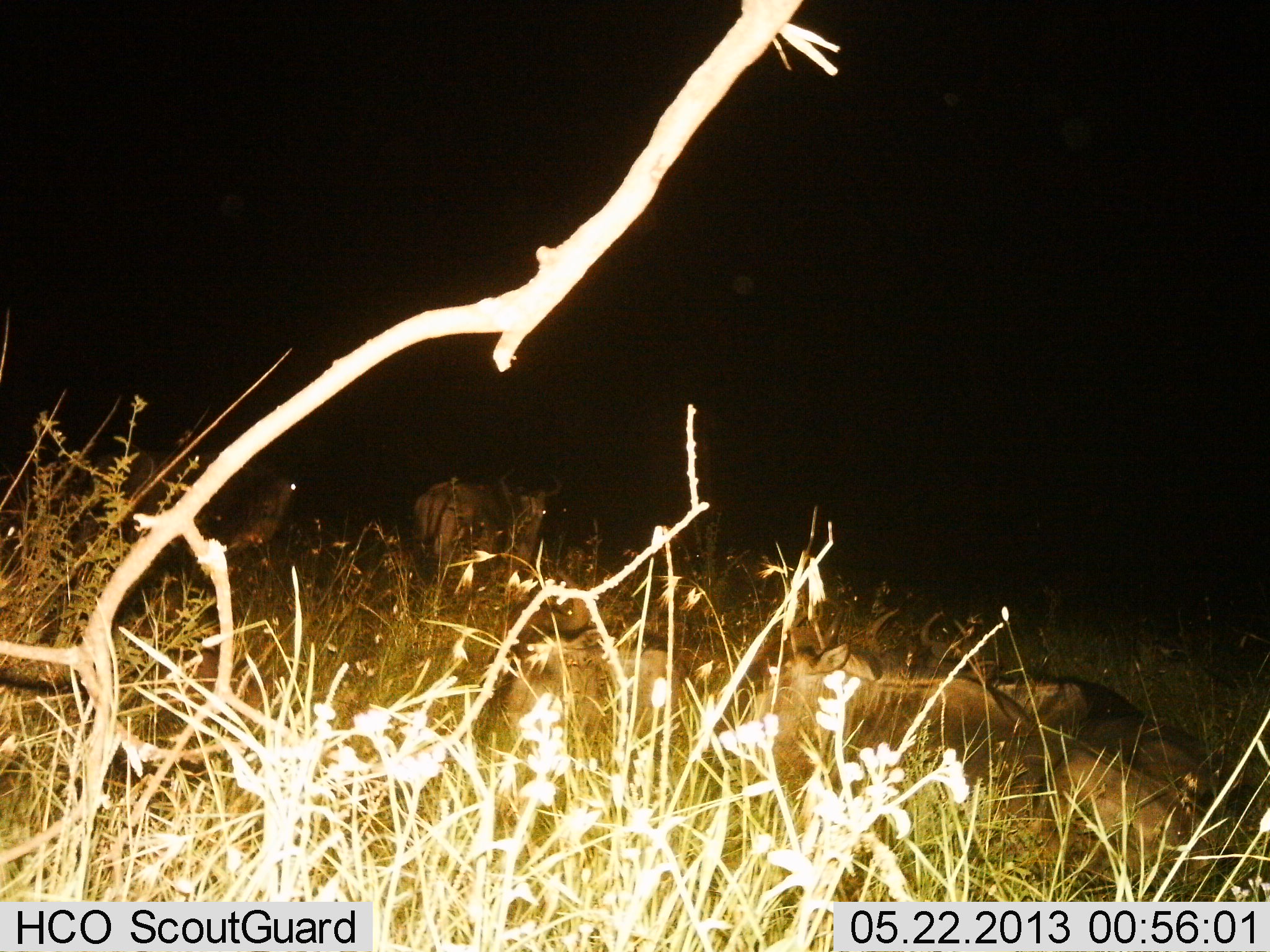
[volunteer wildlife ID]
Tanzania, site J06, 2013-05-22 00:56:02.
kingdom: Animalia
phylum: Chordata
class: Mammalia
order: Artiodactyla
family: Bovidae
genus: Connochaetes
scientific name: Connochaetes taurinus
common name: blue wildebeest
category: wildebeest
Wildebeest (blue wildebeest) (Connochaetes taurinus), count 4. Behavior (volunteer vote fractions): standing 70%, resting 90%, moving 10%, interacting 0%. Young present (vote fraction): 0%. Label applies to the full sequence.